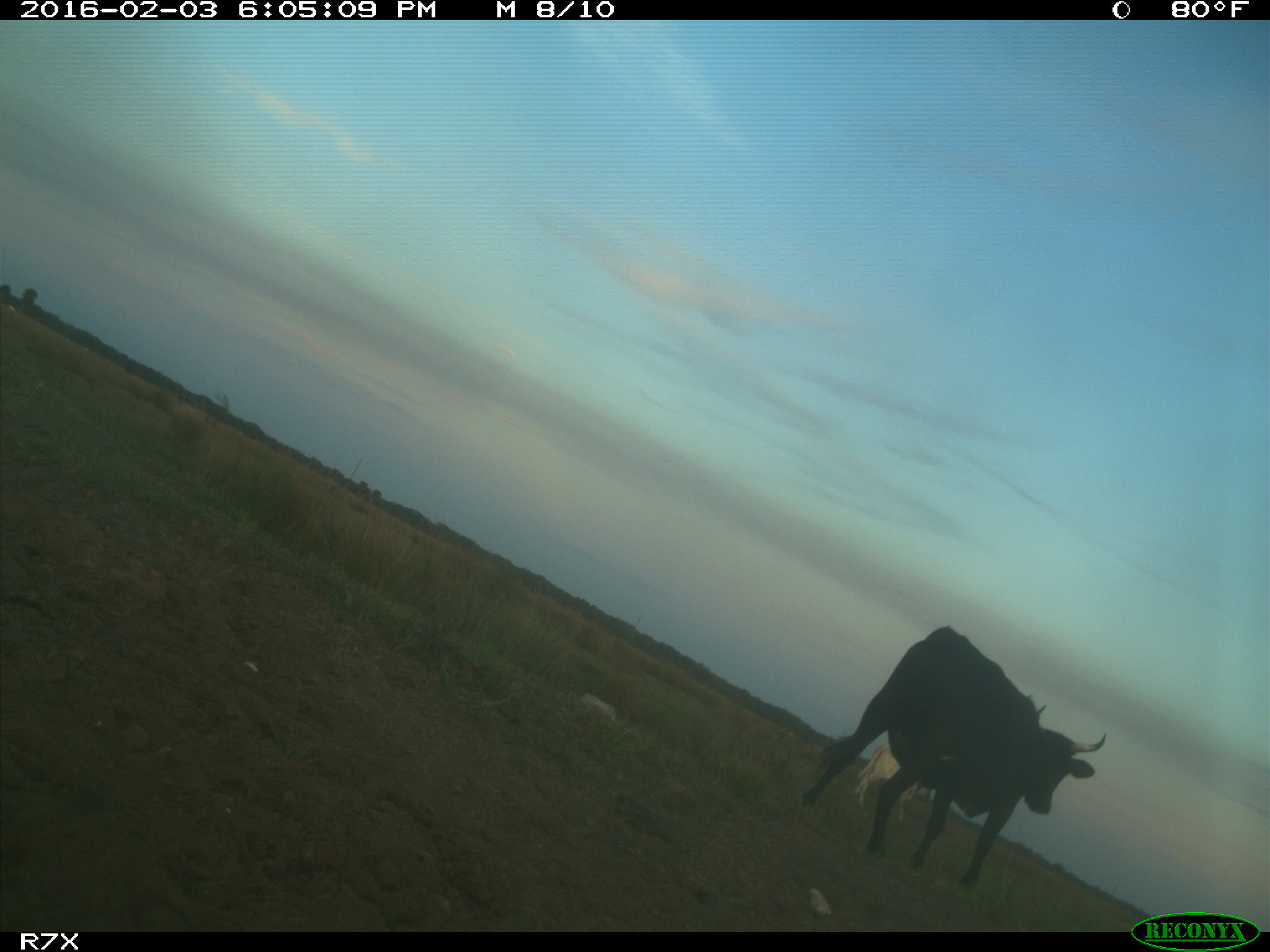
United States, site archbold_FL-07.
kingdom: Animalia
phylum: Chordata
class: Mammalia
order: Artiodactyla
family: Bovidae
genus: Bos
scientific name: Bos taurus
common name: domestic cow